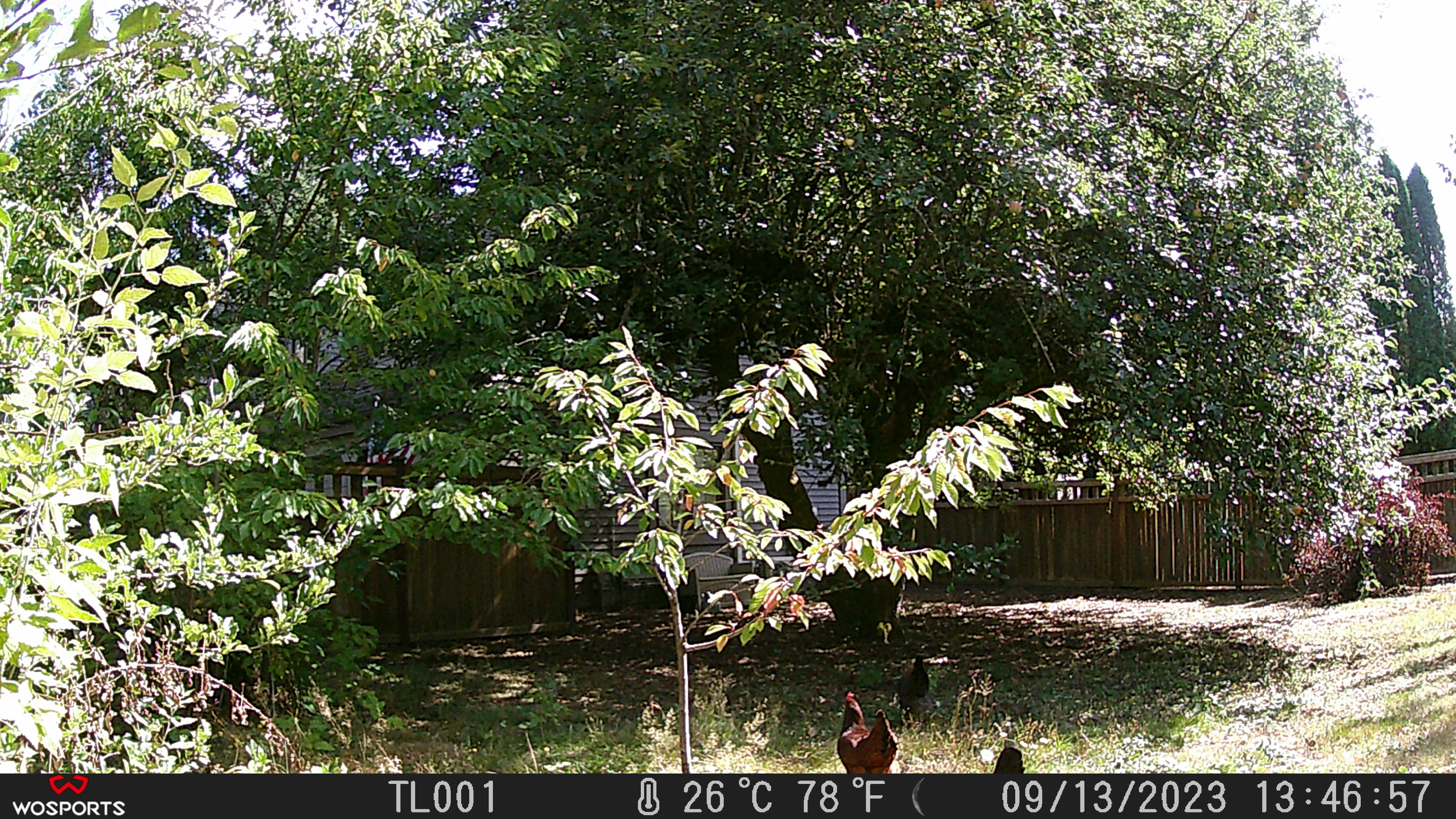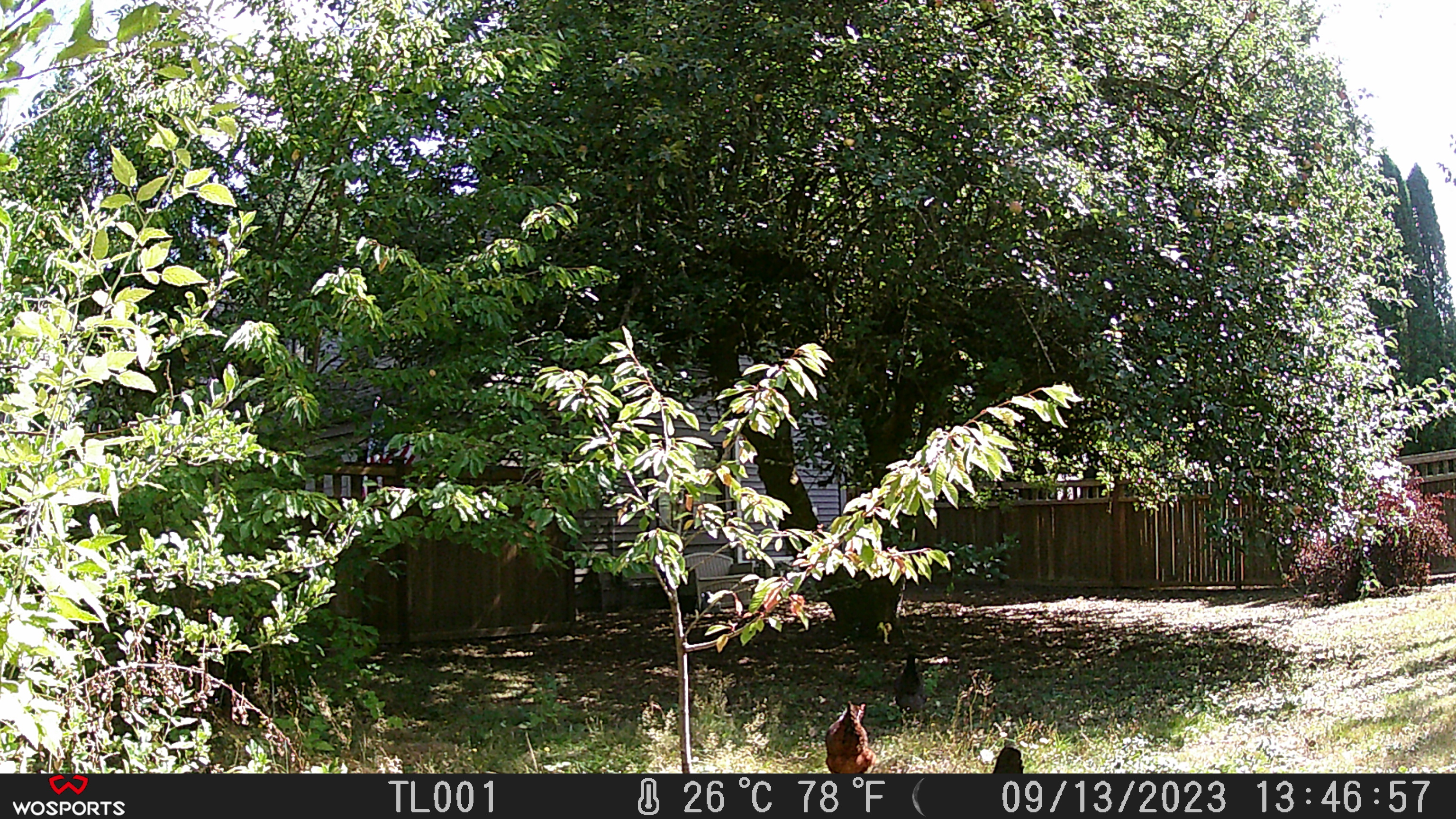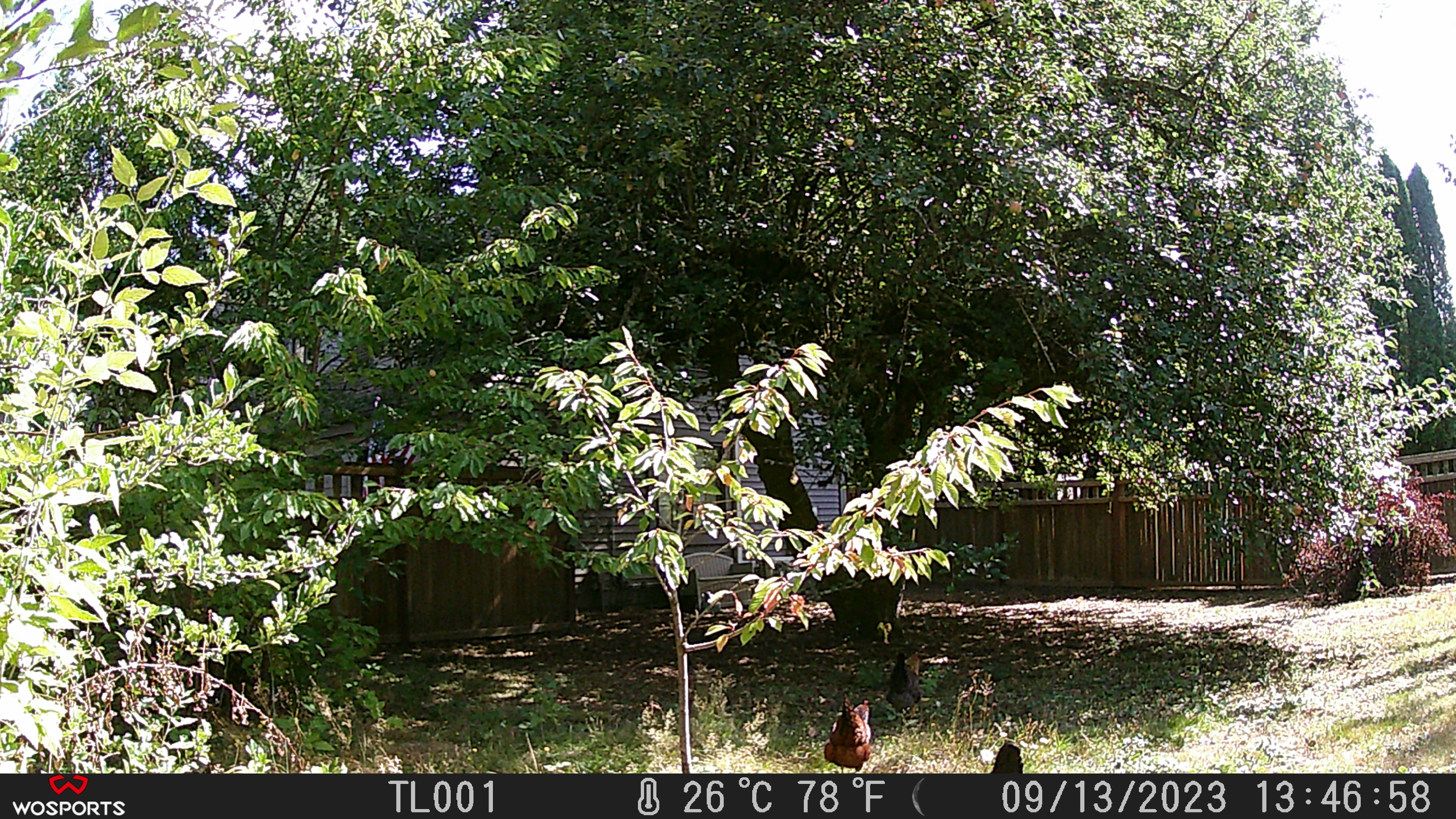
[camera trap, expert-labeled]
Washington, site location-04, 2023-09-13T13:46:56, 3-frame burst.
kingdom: Animalia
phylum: Chordata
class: Aves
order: Galliformes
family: Phasianidae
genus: Gallus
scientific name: Gallus gallus domesticus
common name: domestic chicken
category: chicken